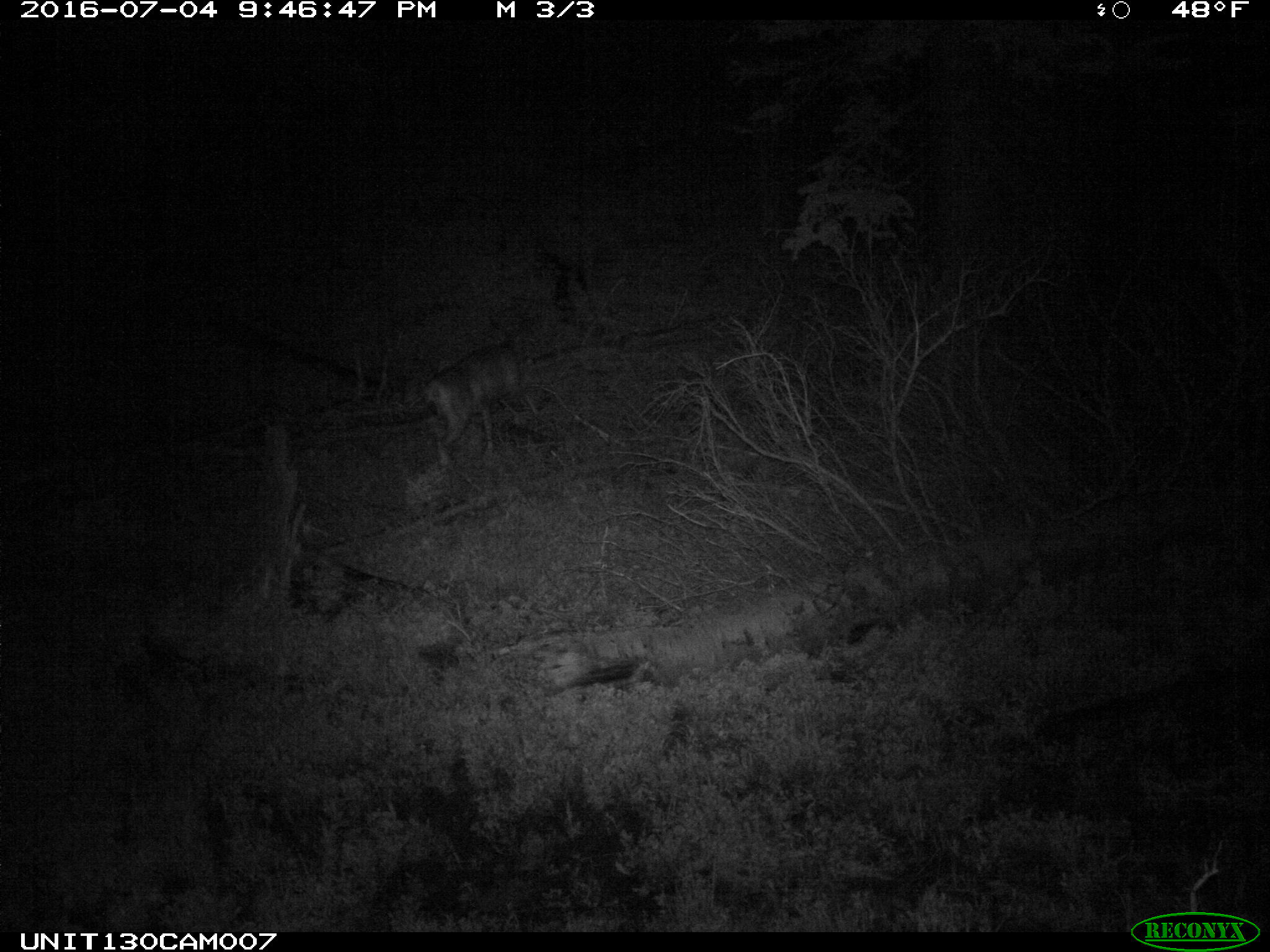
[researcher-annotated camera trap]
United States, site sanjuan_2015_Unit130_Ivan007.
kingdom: Animalia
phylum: Chordata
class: Mammalia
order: Artiodactyla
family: Cervidae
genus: Odocoileus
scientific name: Odocoileus hemionus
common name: mule deer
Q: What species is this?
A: Odocoileus hemionus (mule deer).